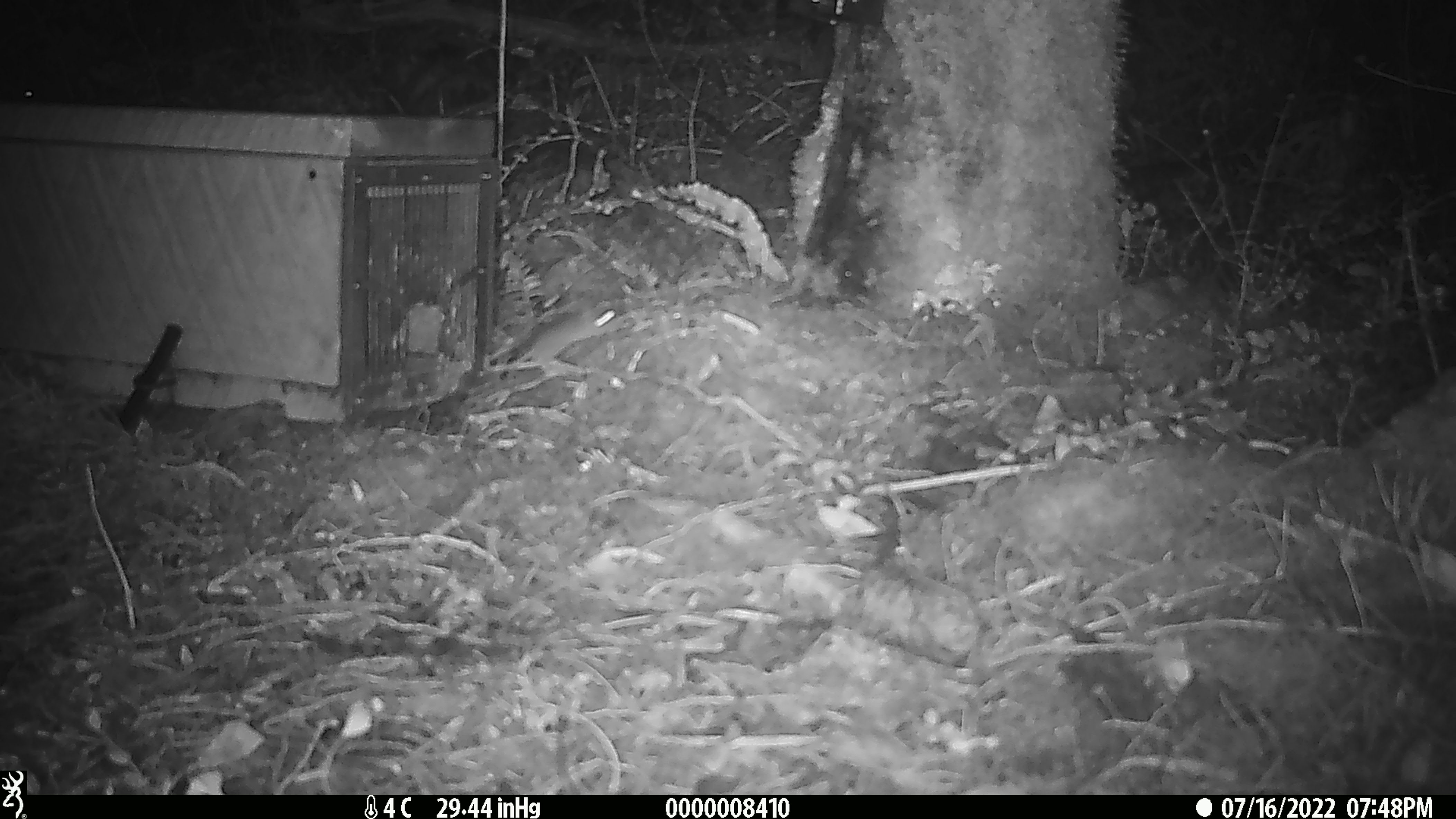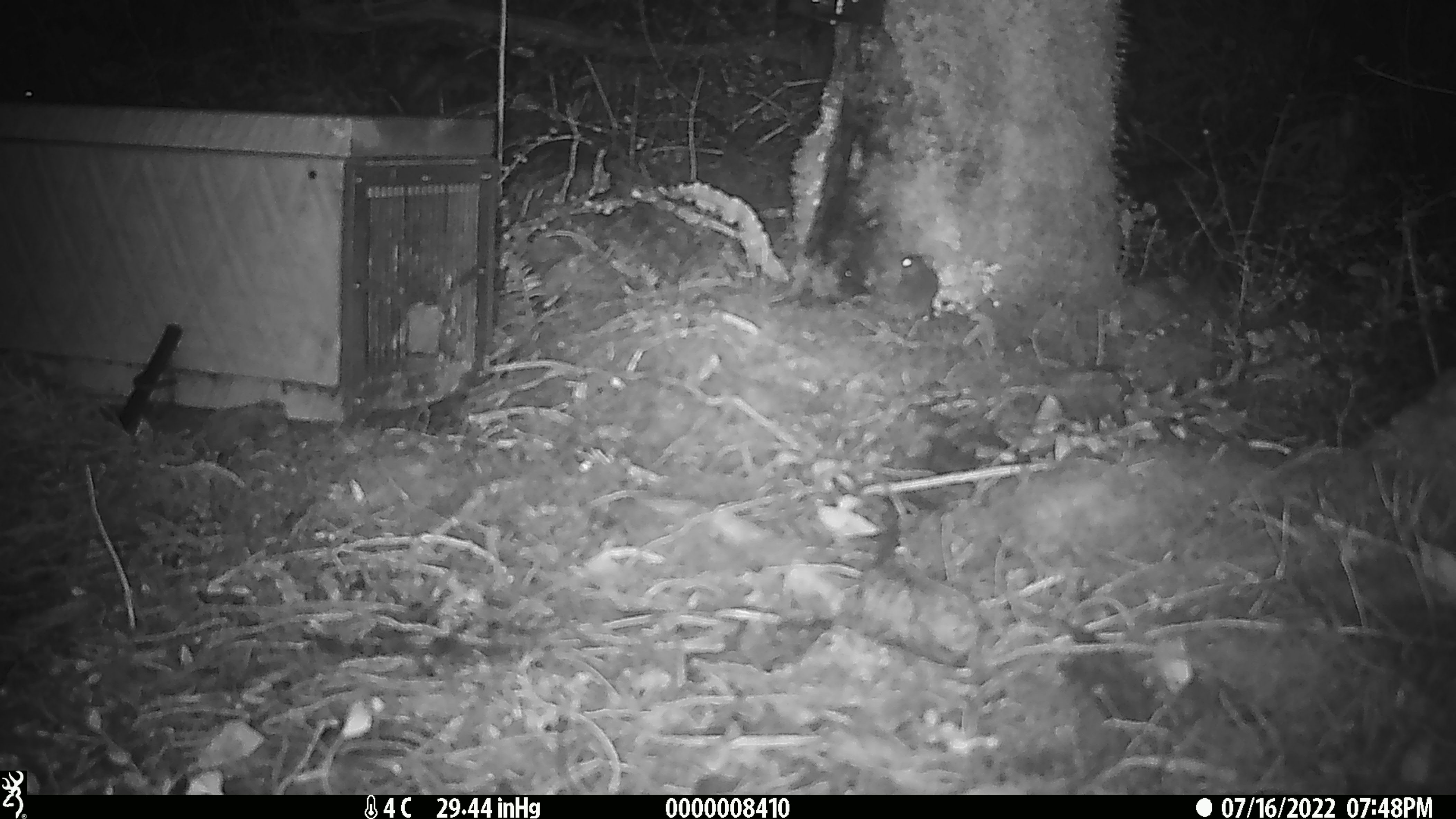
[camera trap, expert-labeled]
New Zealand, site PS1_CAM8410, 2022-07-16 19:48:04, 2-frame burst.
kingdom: Animalia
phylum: Chordata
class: Mammalia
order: Rodentia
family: Muridae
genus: Mus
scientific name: Mus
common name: mouse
Mouse (Mus).